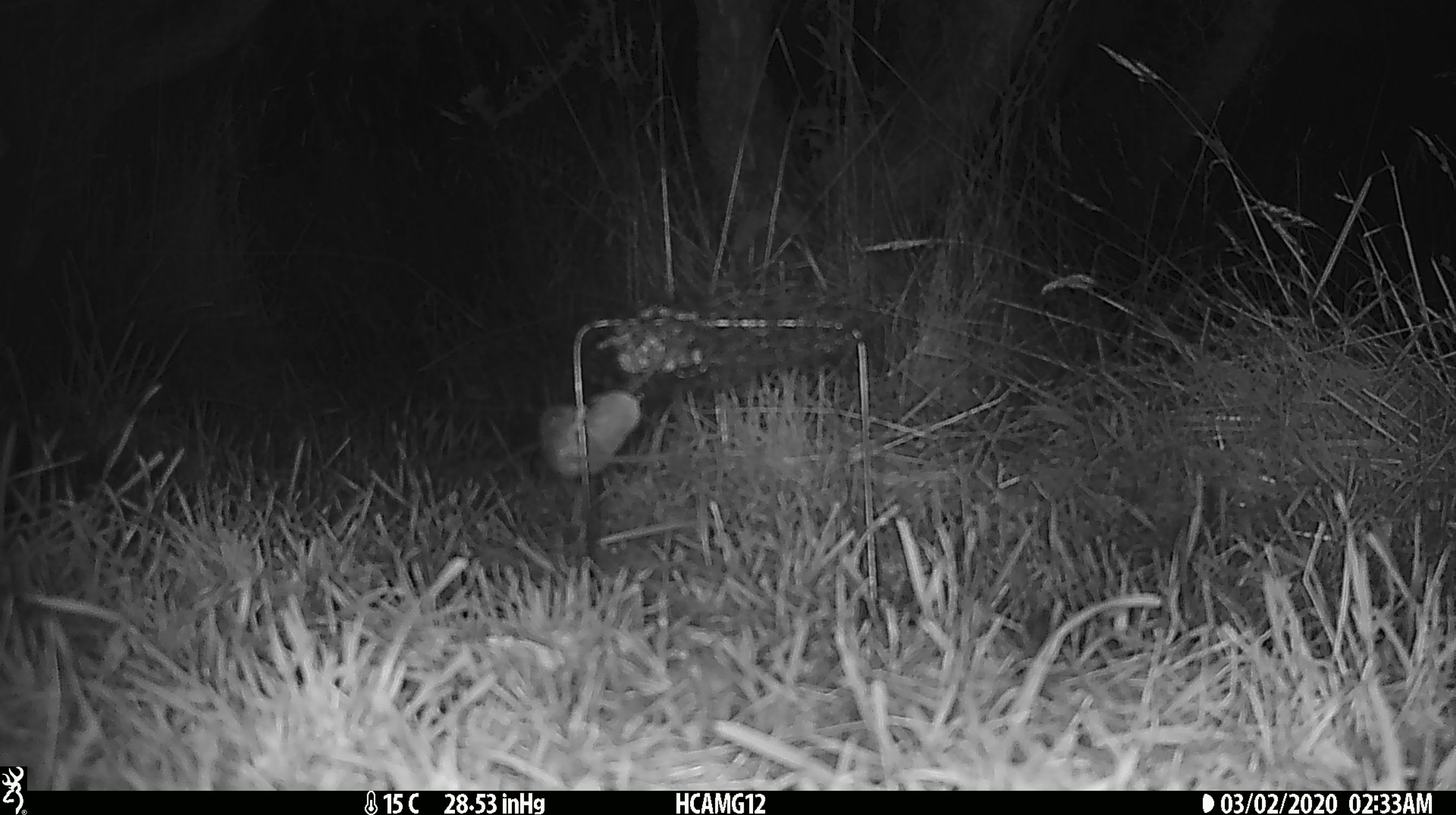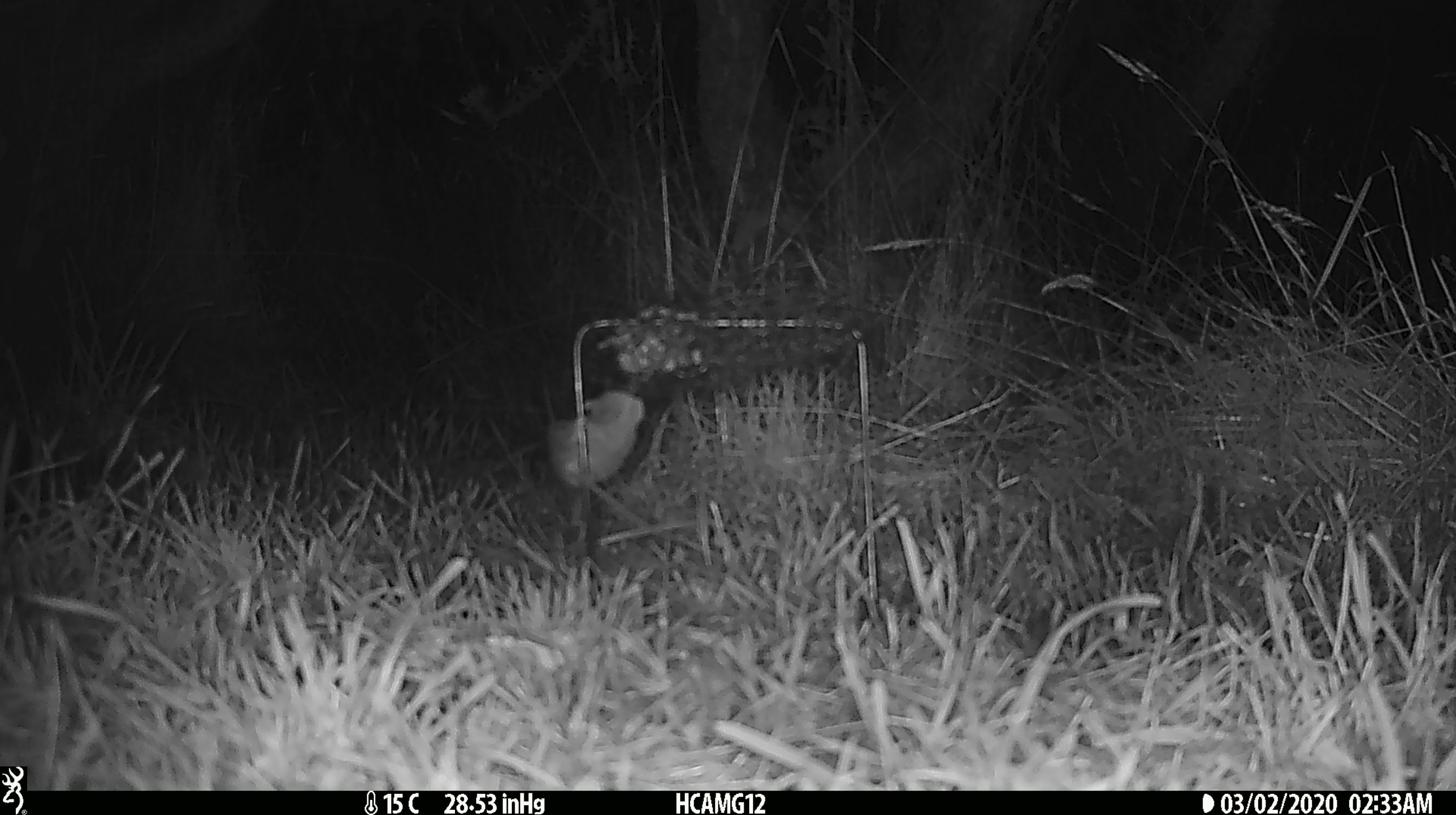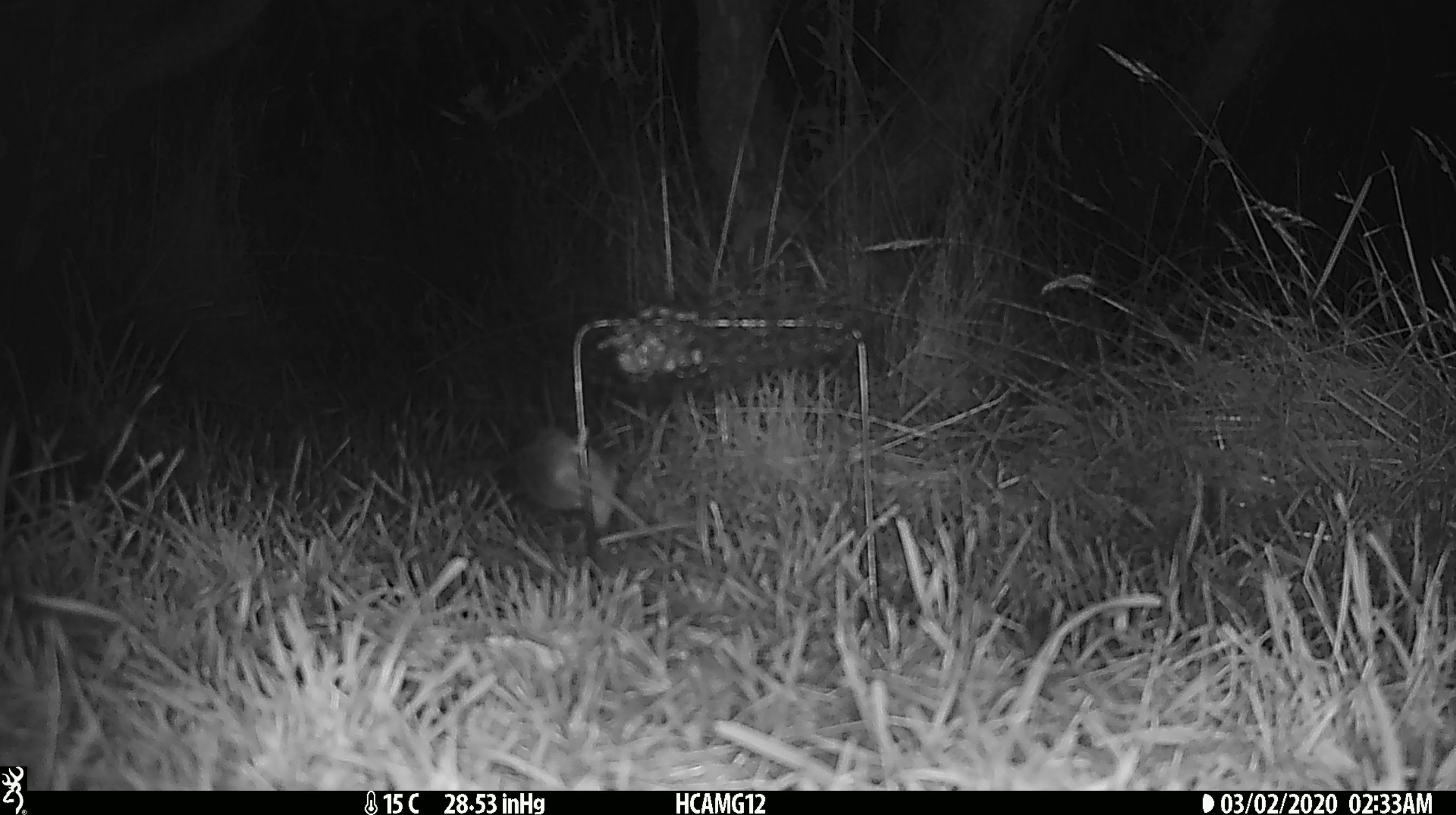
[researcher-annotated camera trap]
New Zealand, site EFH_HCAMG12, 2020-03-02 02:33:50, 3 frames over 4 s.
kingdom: Animalia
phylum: Chordata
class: Mammalia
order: Rodentia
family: Muridae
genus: Mus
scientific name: Mus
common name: mouse